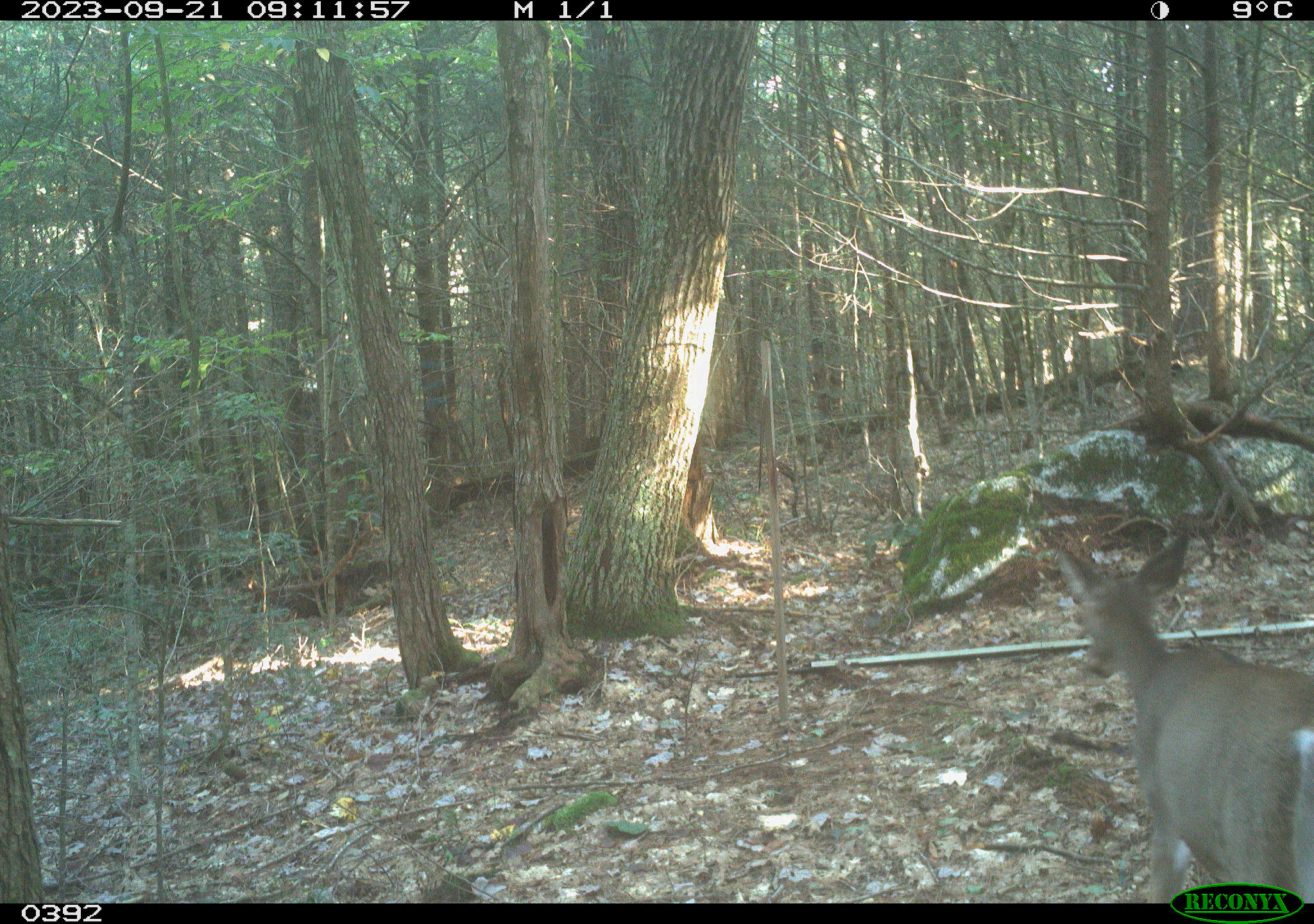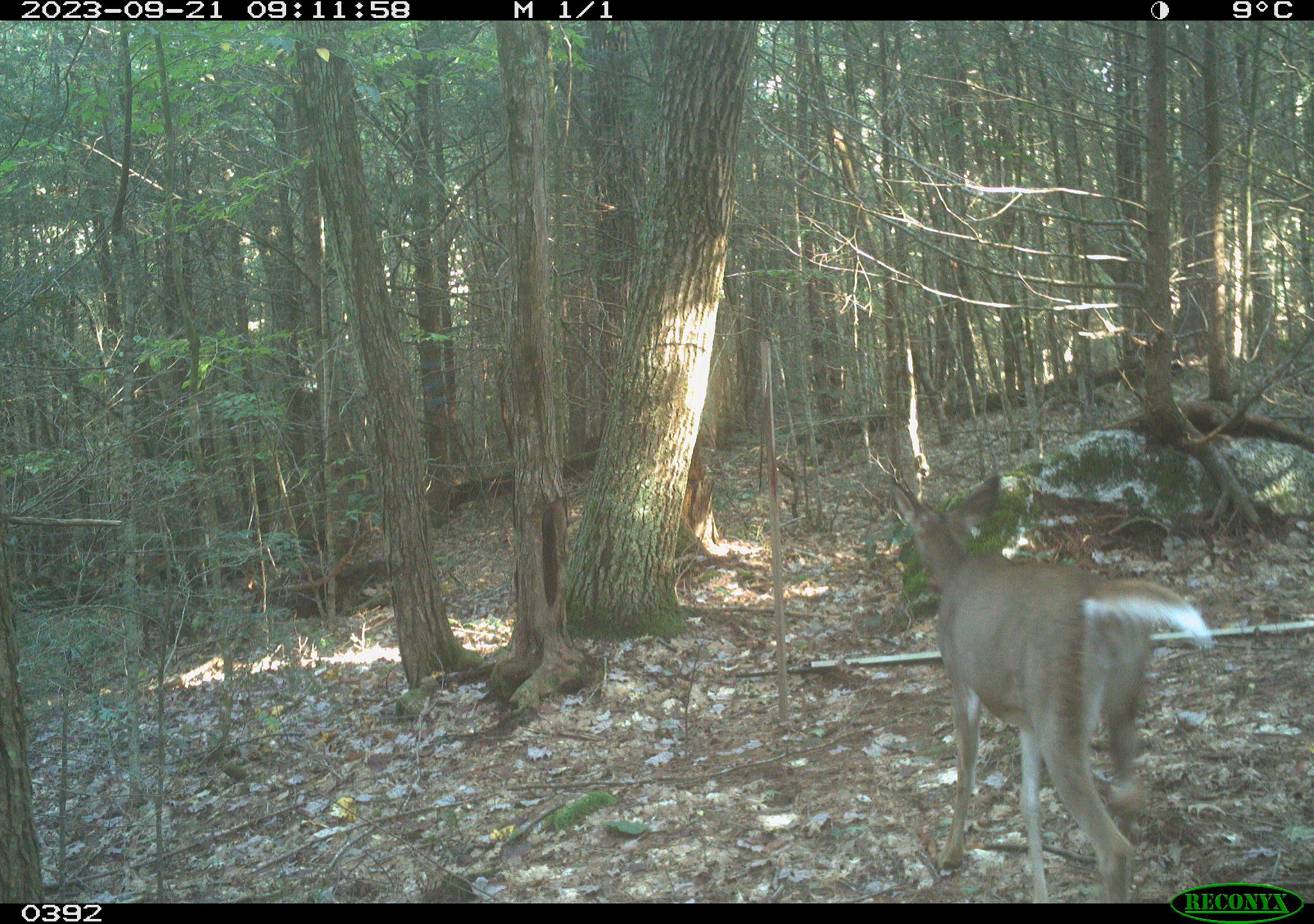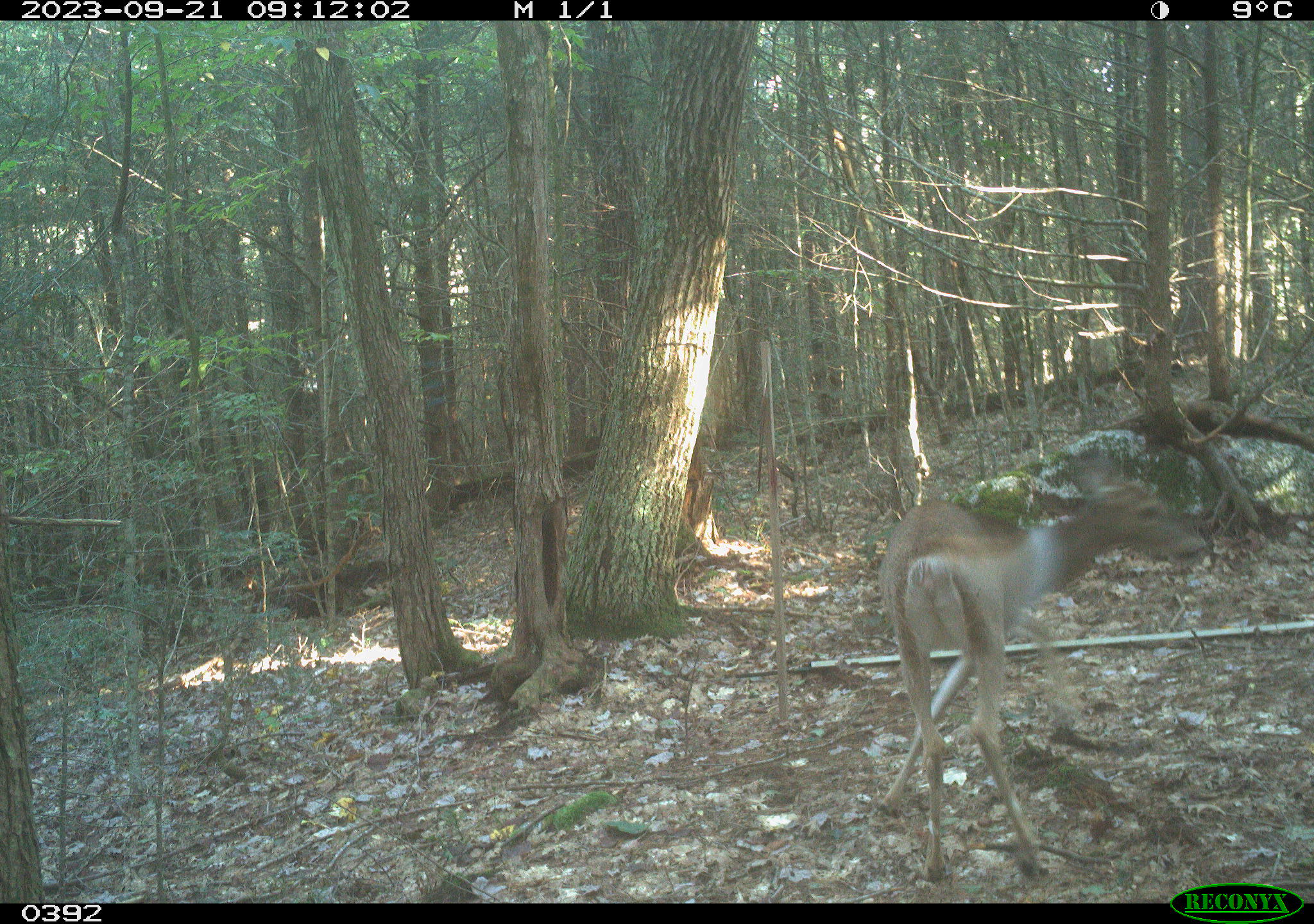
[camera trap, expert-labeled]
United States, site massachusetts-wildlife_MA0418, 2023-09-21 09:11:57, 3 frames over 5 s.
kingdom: Animalia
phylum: Chordata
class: Mammalia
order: Artiodactyla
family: Cervidae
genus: Odocoileus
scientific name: Odocoileus virginianus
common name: white-tailed deer